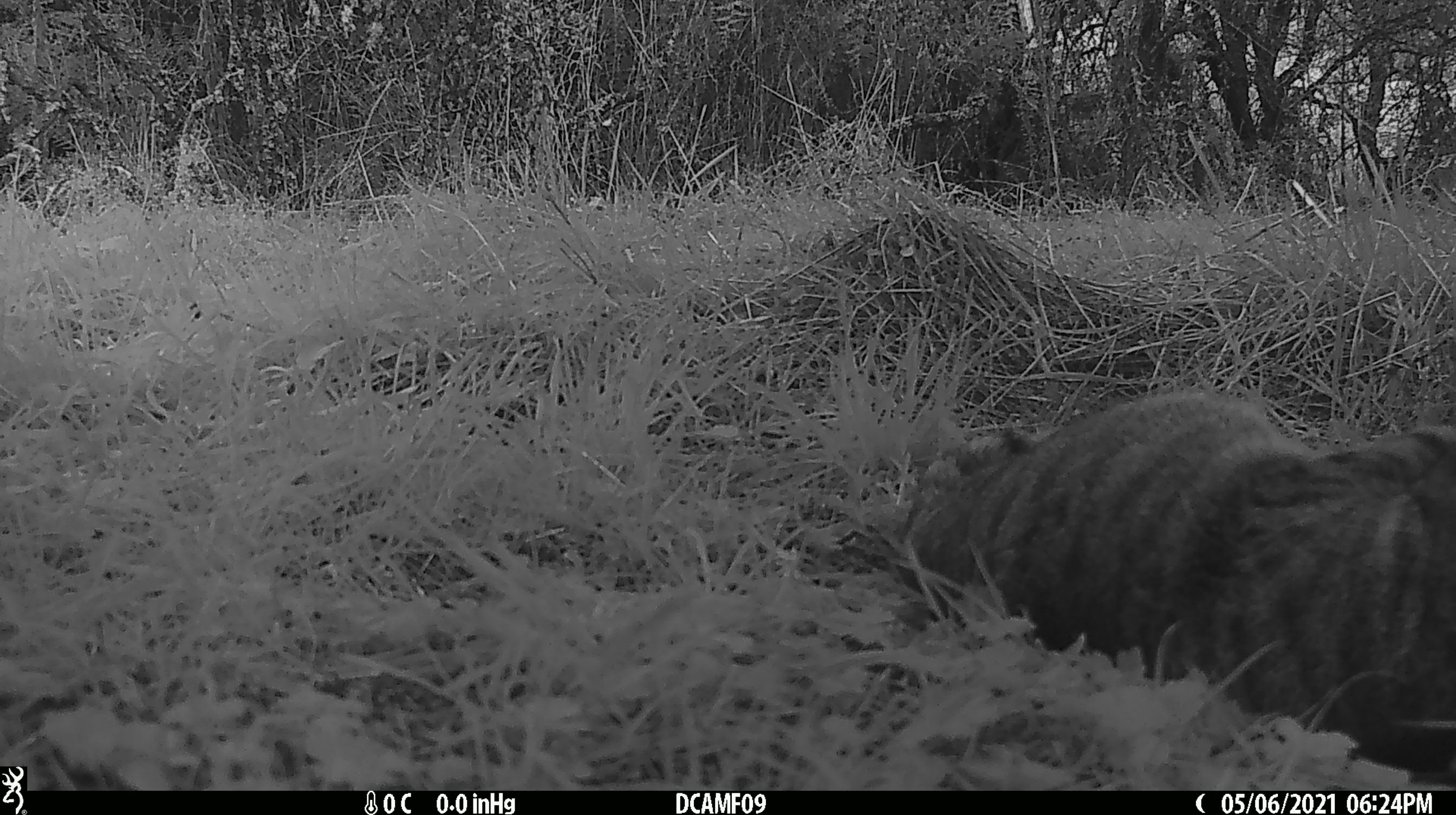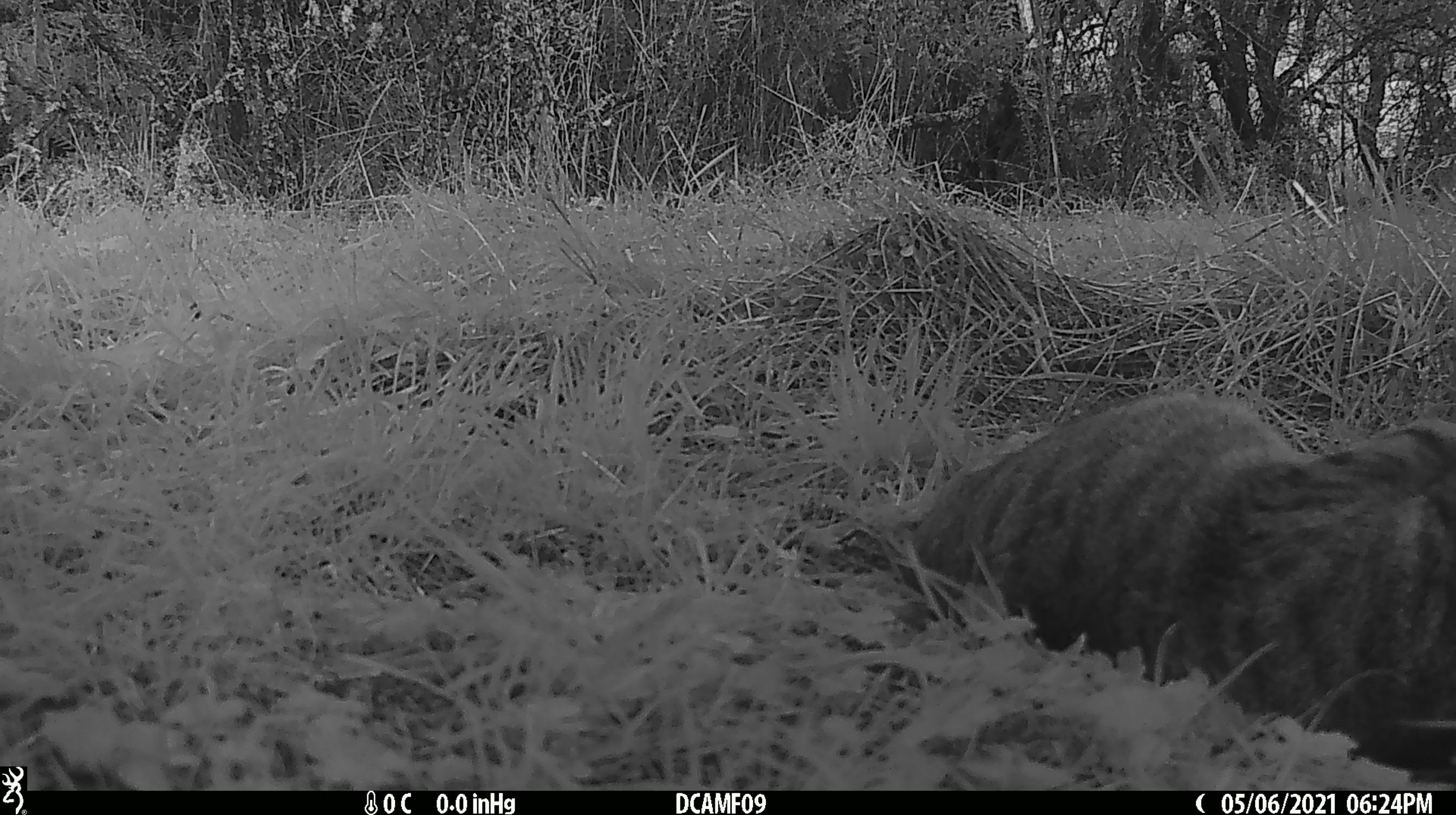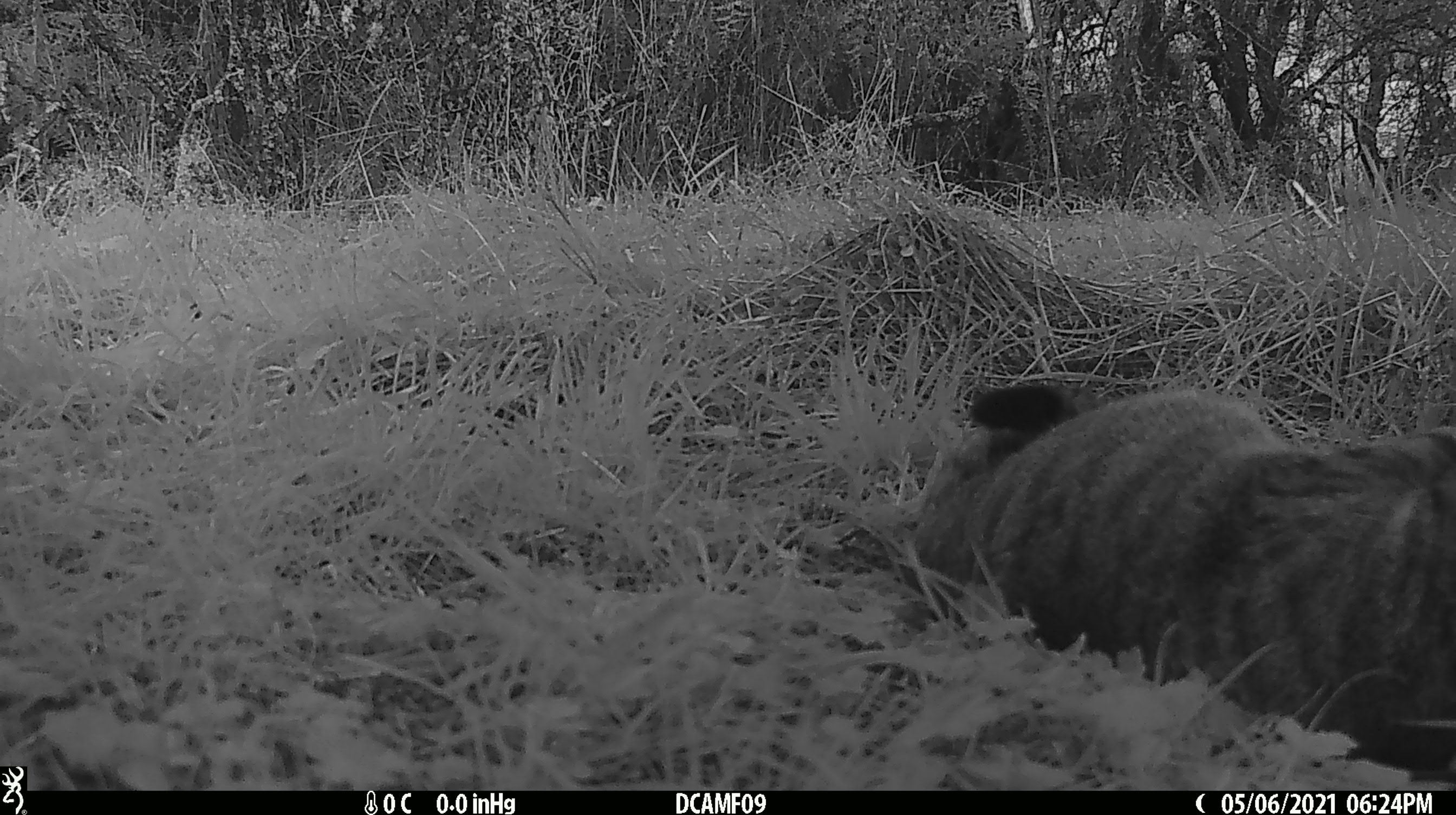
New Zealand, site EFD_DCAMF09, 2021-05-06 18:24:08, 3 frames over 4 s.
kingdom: Animalia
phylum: Chordata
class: Mammalia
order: Carnivora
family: Felidae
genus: Felis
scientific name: Felis catus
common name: domestic cat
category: cat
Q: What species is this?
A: Cat (domestic cat) (Felis catus).